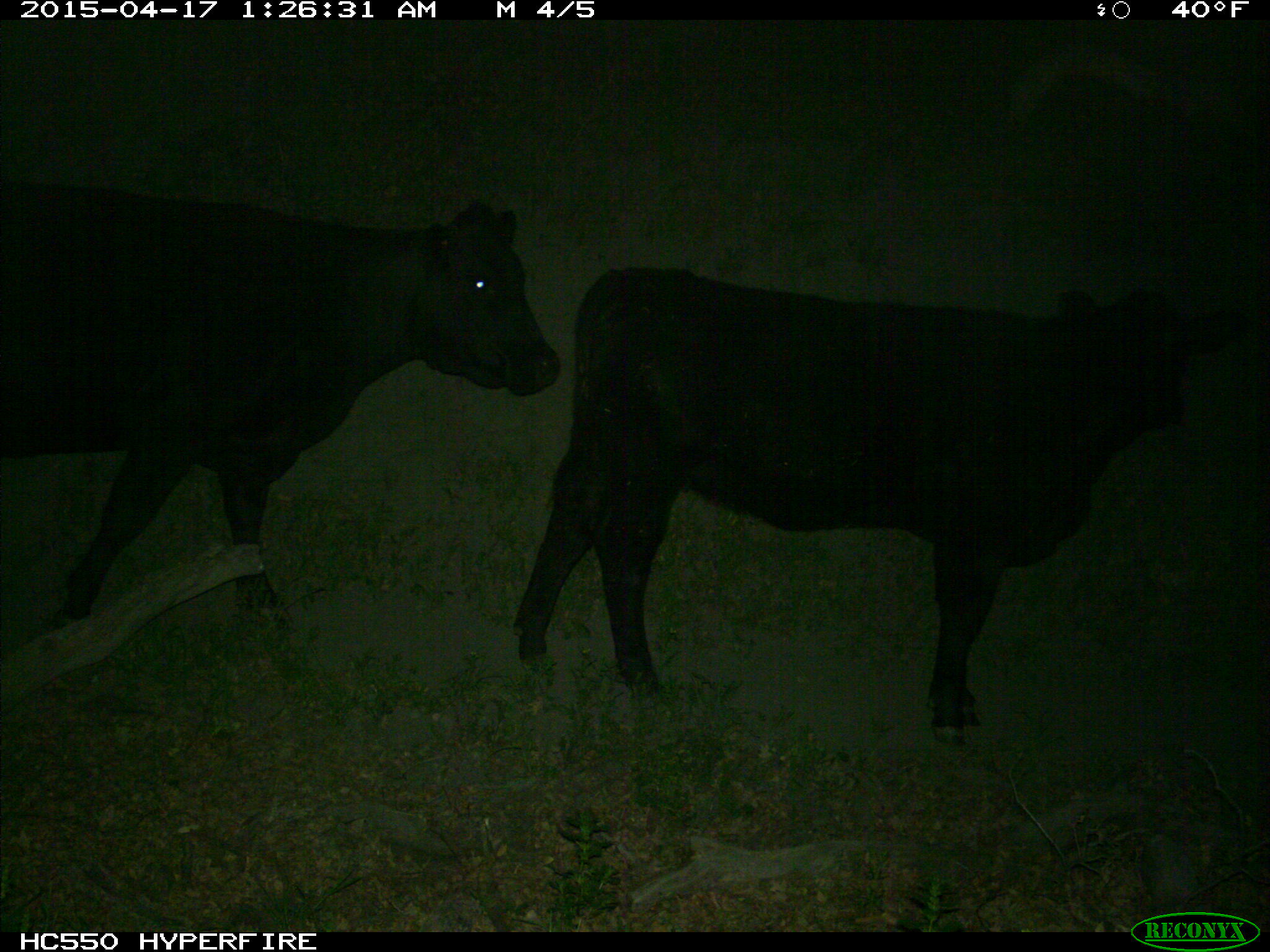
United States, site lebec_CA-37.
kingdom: Animalia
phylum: Chordata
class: Mammalia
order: Artiodactyla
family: Bovidae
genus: Bos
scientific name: Bos taurus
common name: domestic cow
Bos taurus (domestic cow).